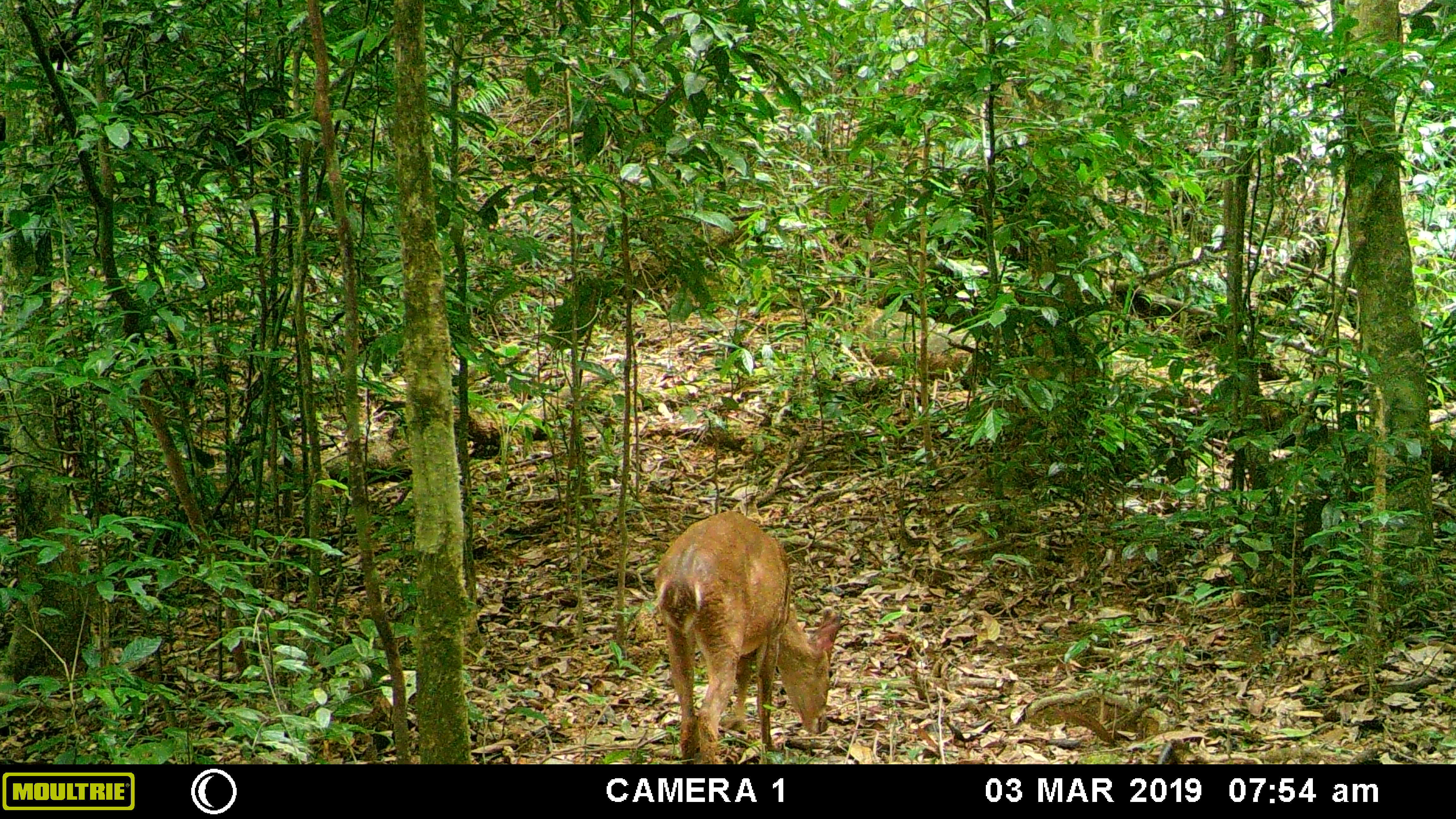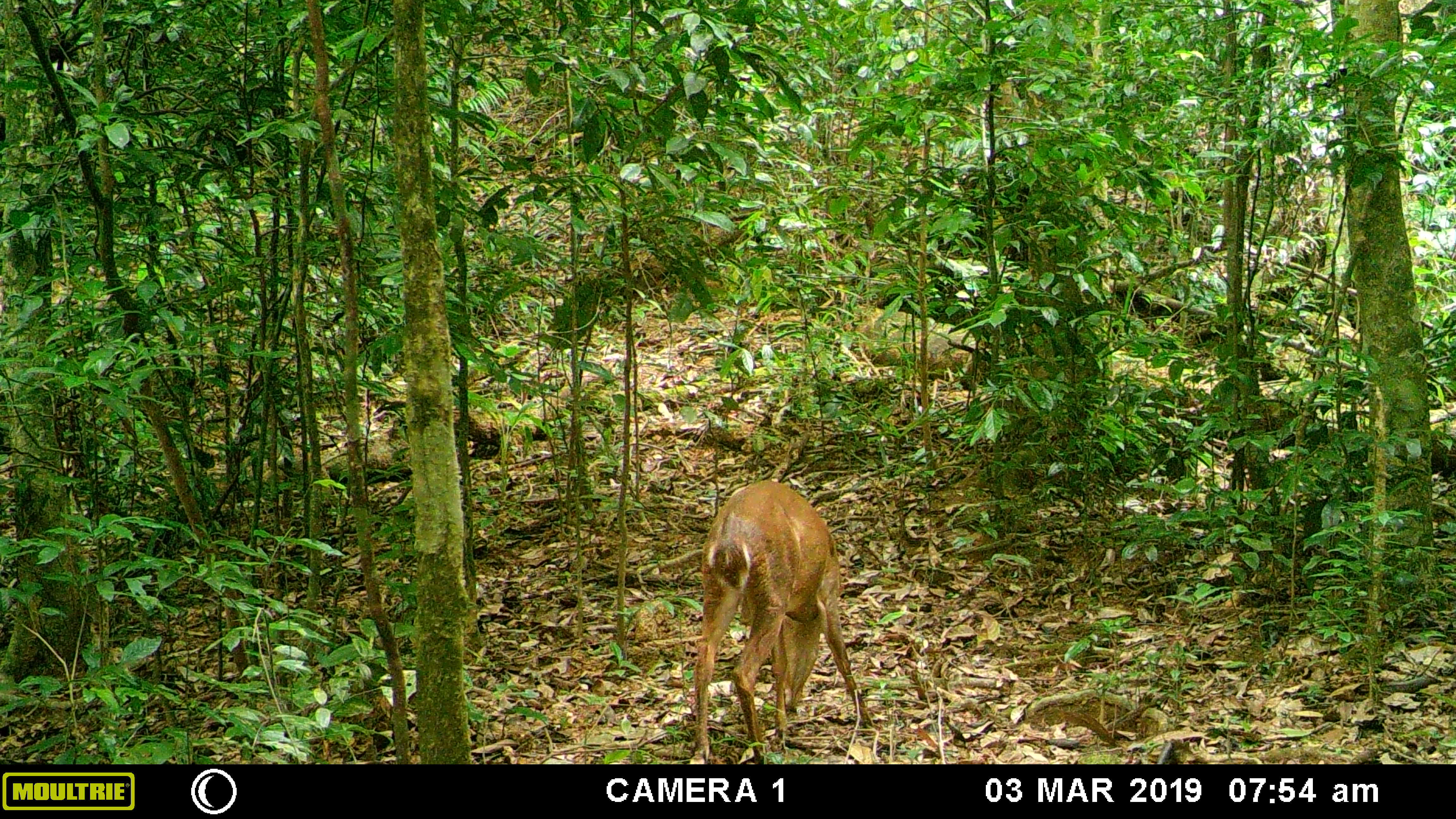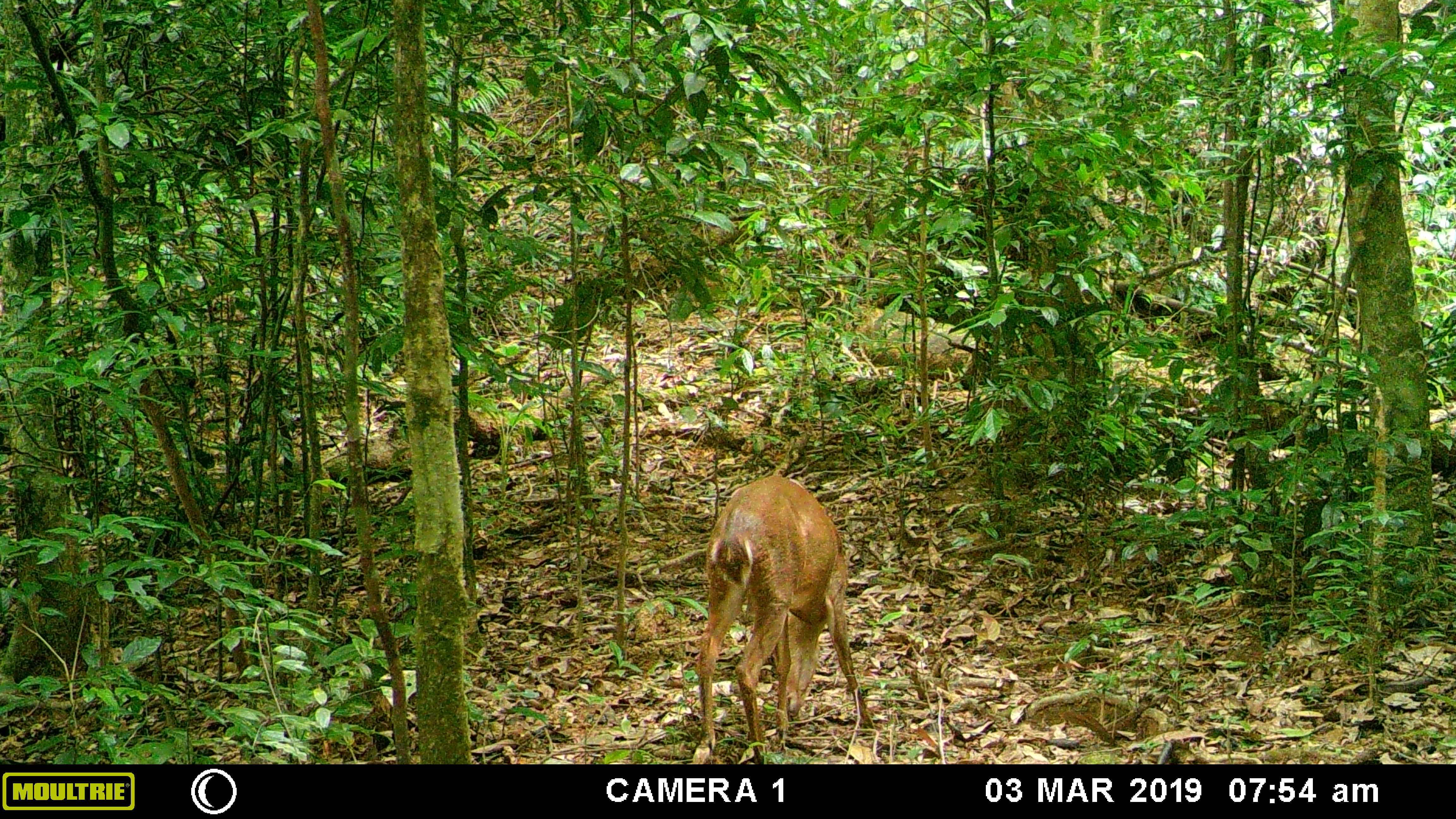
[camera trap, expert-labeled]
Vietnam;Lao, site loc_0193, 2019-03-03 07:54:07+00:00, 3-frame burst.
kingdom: Animalia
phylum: Chordata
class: Mammalia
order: Artiodactyla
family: Cervidae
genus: Muntiacus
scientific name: Muntiacus vuquangensis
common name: large-antlered muntjac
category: large antlered muntjac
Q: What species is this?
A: Large antlered muntjac (large-antlered muntjac) (Muntiacus vuquangensis).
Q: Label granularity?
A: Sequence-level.